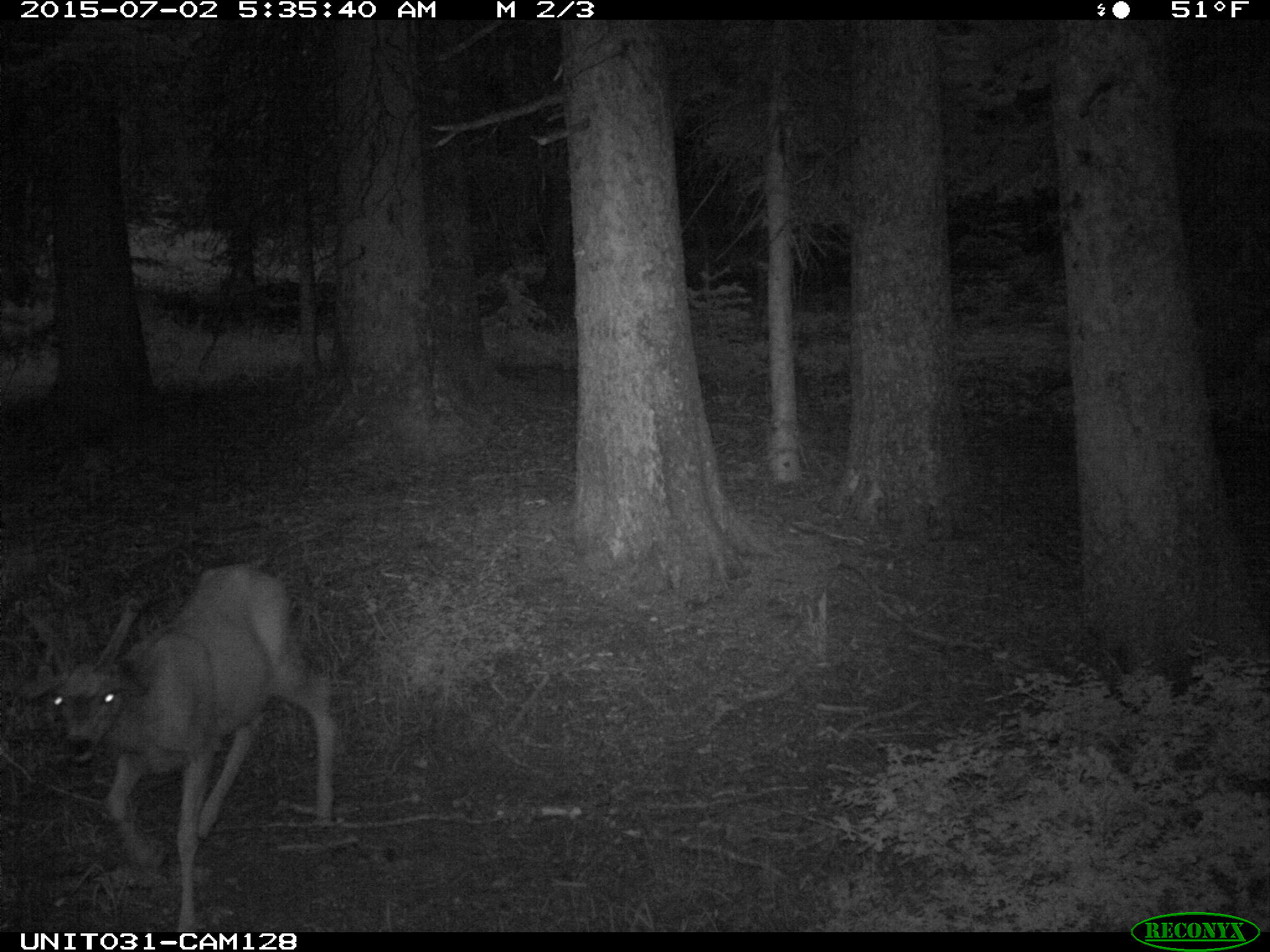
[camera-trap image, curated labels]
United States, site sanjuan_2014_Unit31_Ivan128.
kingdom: Animalia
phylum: Chordata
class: Mammalia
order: Artiodactyla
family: Cervidae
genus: Odocoileus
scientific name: Odocoileus hemionus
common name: mule deer